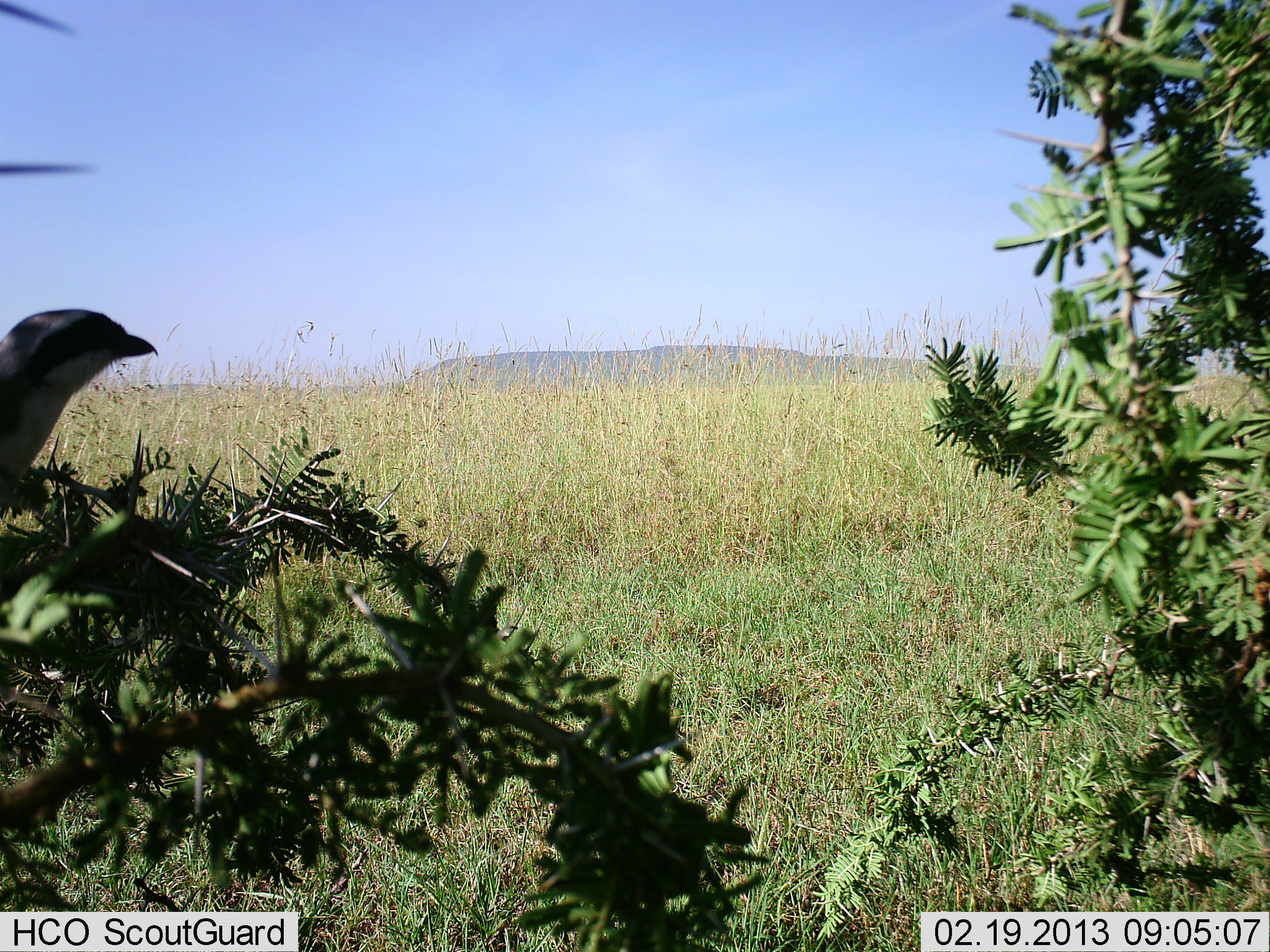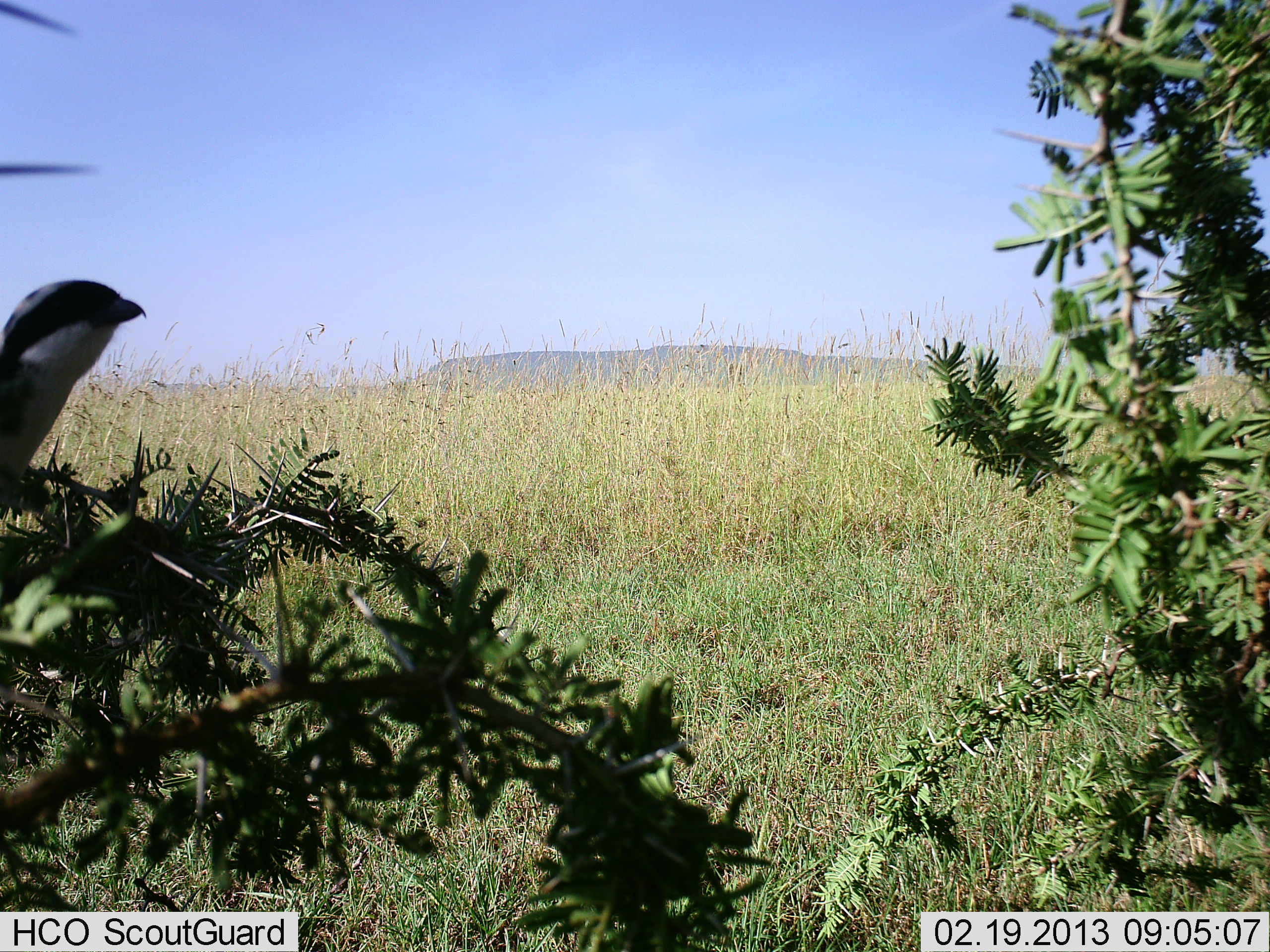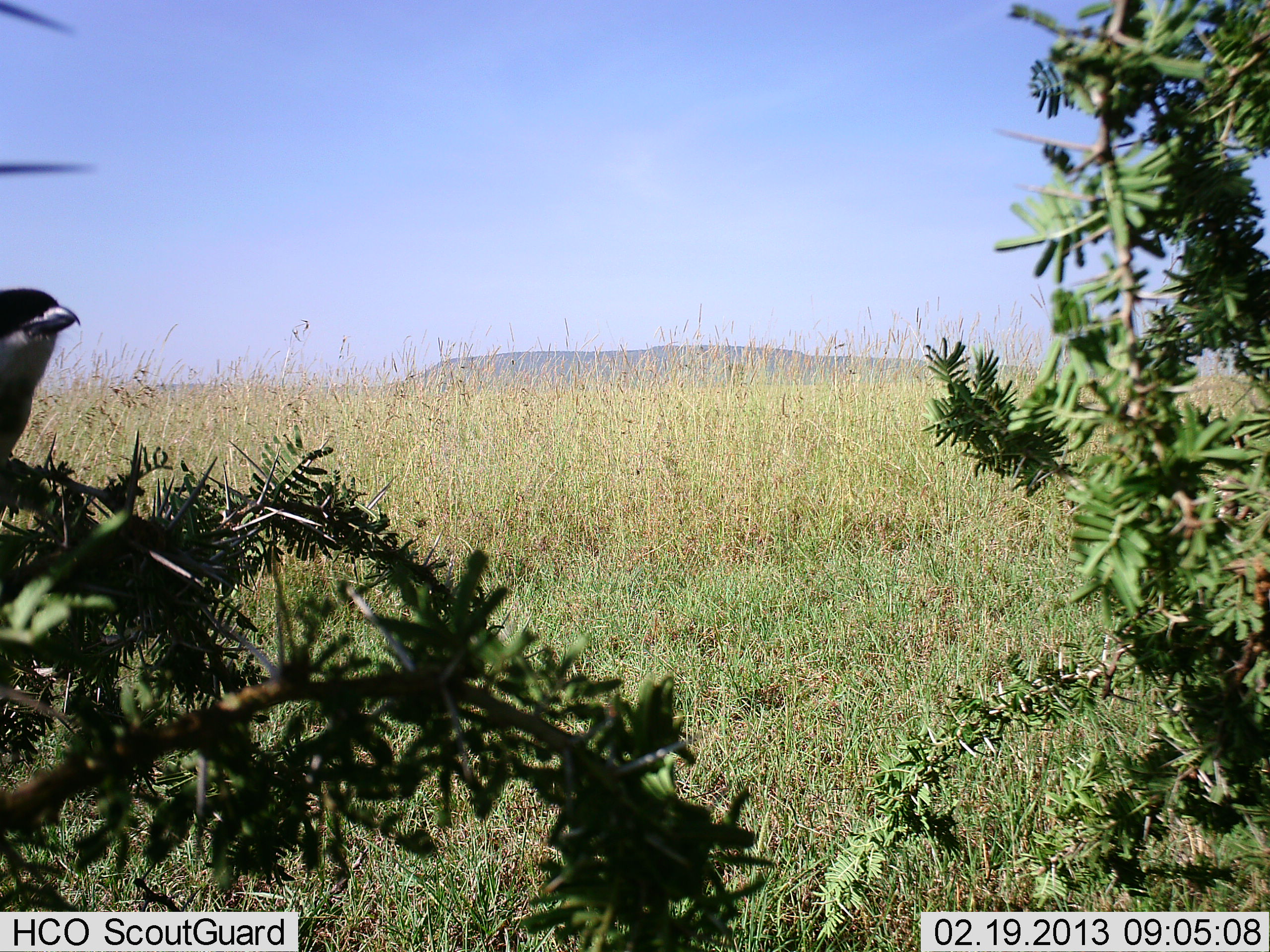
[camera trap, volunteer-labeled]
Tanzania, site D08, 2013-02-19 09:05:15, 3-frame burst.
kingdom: Animalia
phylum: Chordata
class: Aves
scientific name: Aves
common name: bird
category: otherbird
Otherbird (bird) (Aves), count 1. Behavior (volunteer vote fractions): standing 65%, resting 35%, moving 0%, interacting 4%. Young present (vote fraction): 0%. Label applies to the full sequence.